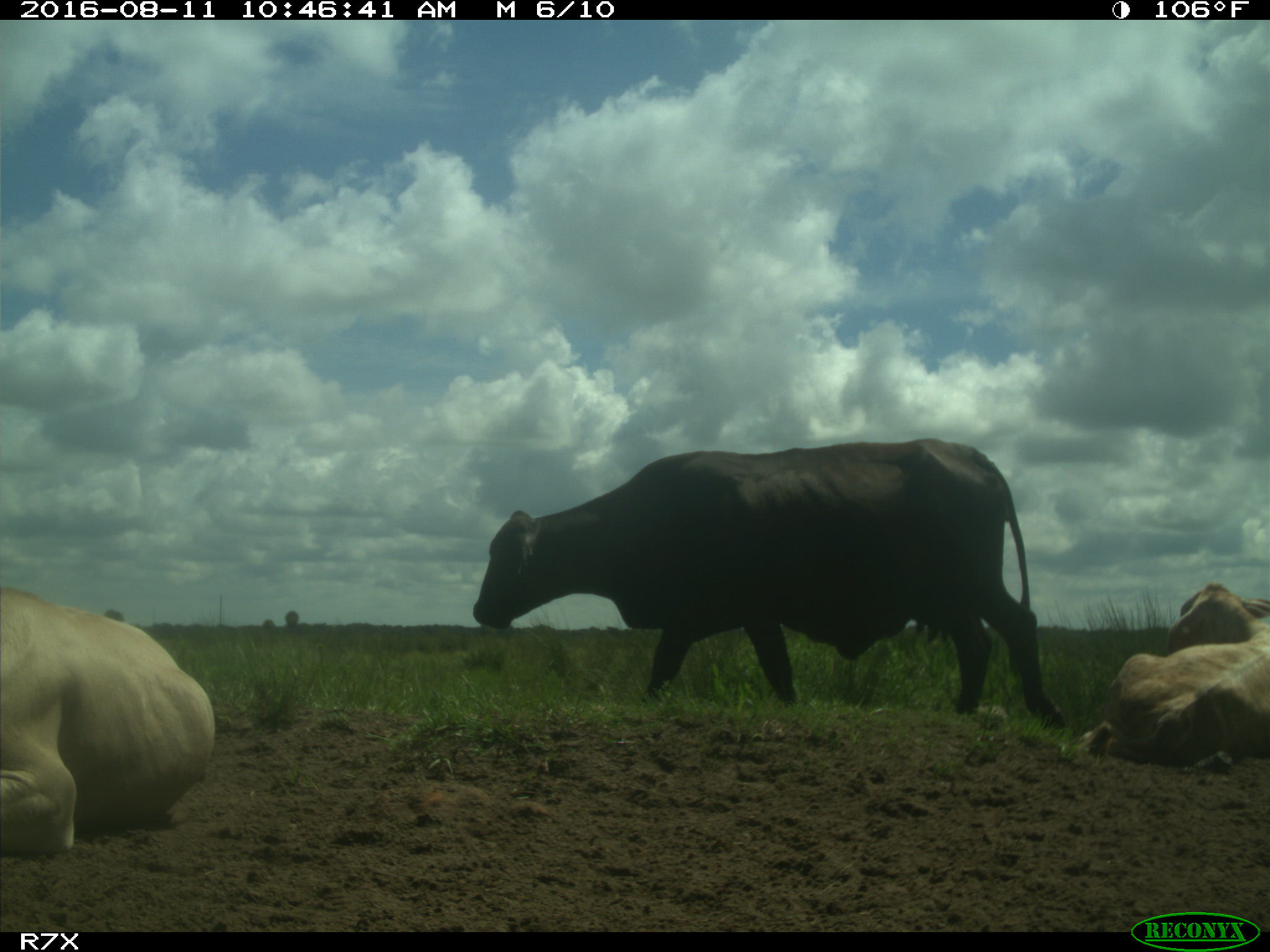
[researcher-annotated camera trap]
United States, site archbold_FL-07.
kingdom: Animalia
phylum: Chordata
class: Mammalia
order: Artiodactyla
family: Bovidae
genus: Bos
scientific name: Bos taurus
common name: domestic cow